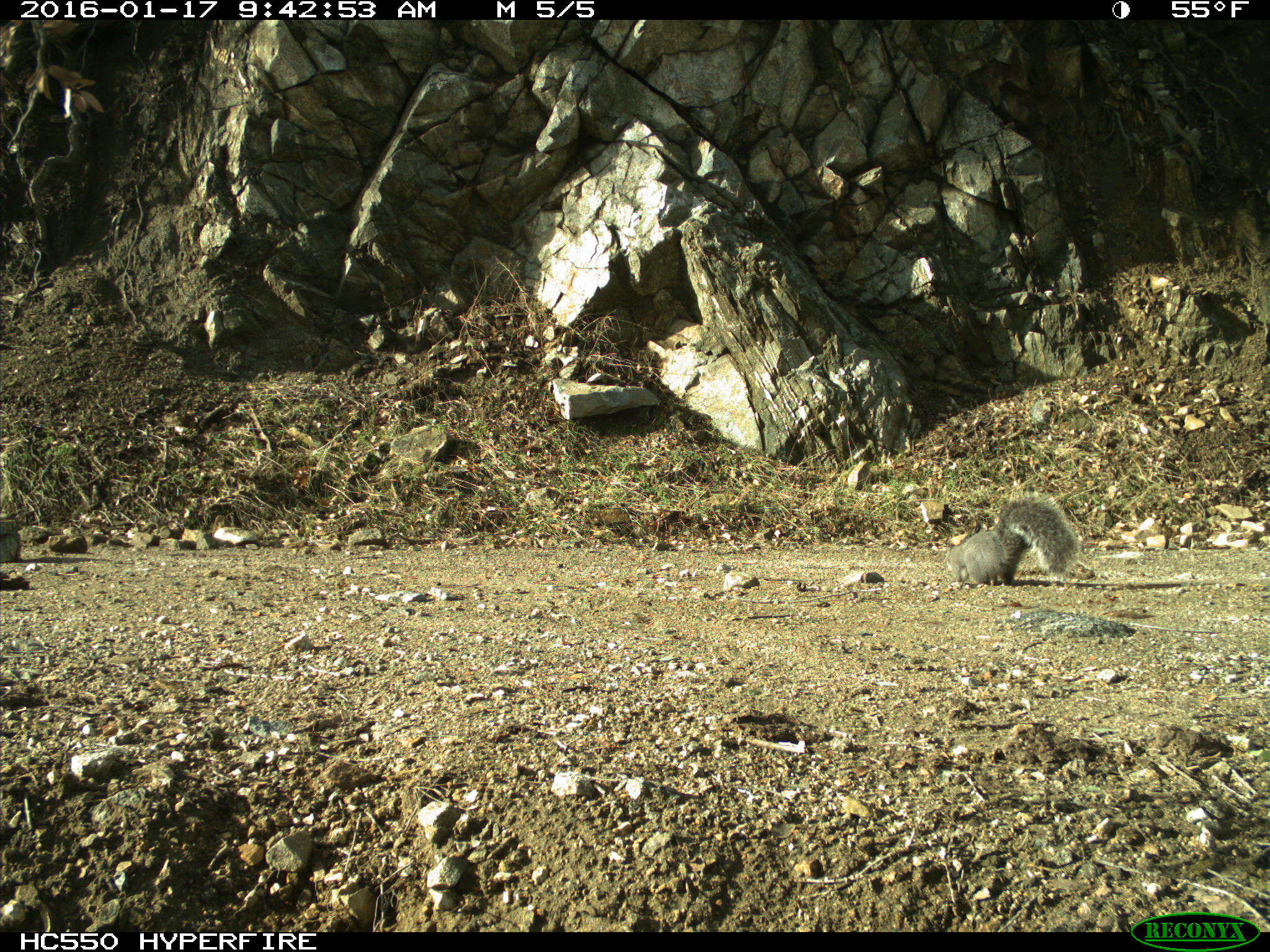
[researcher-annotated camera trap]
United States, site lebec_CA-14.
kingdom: Animalia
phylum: Chordata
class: Mammalia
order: Rodentia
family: Sciuridae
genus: Sciurus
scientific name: Sciurus carolinensis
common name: eastern gray squirrel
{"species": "Sciurus carolinensis (eastern gray squirrel)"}